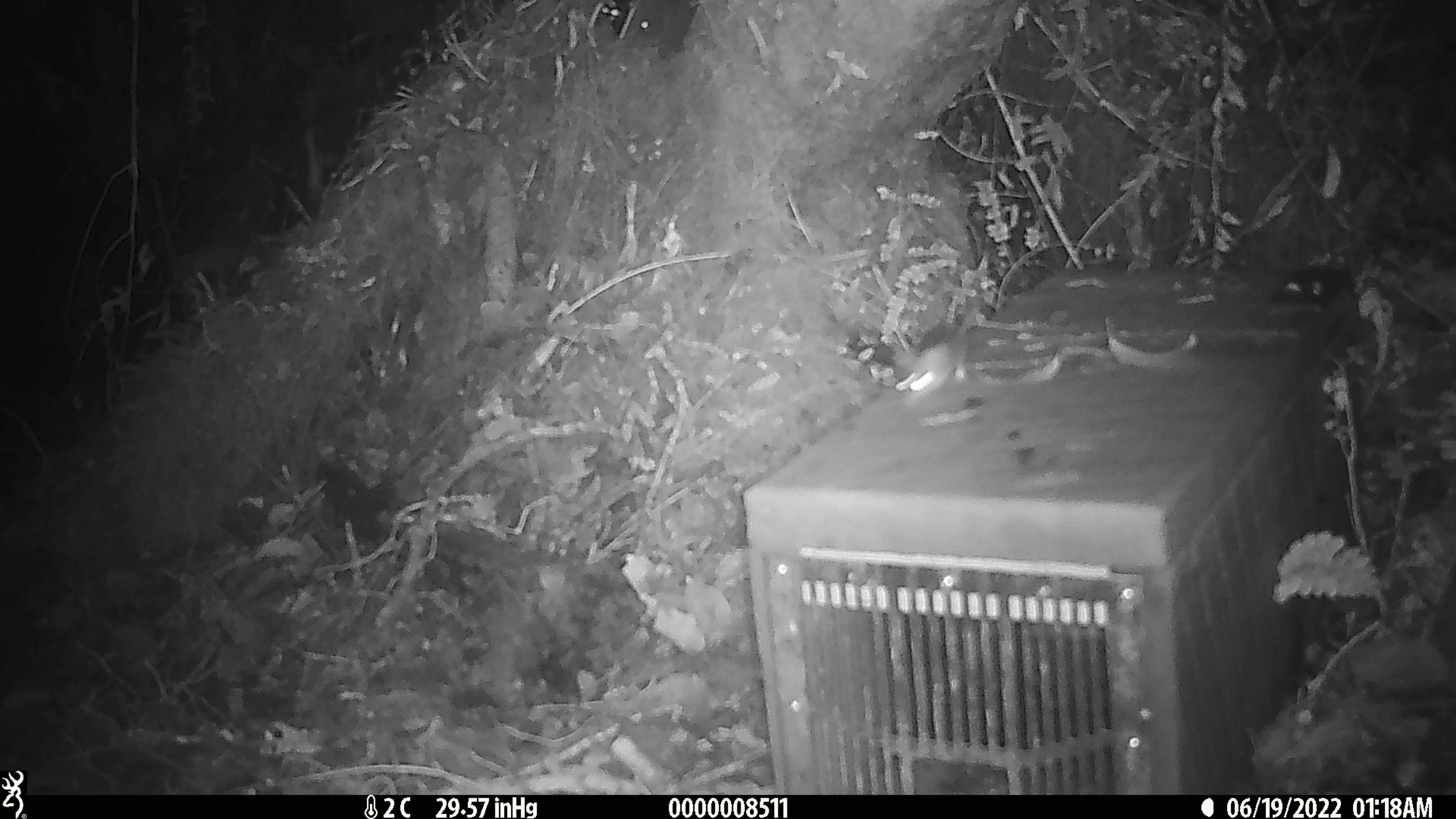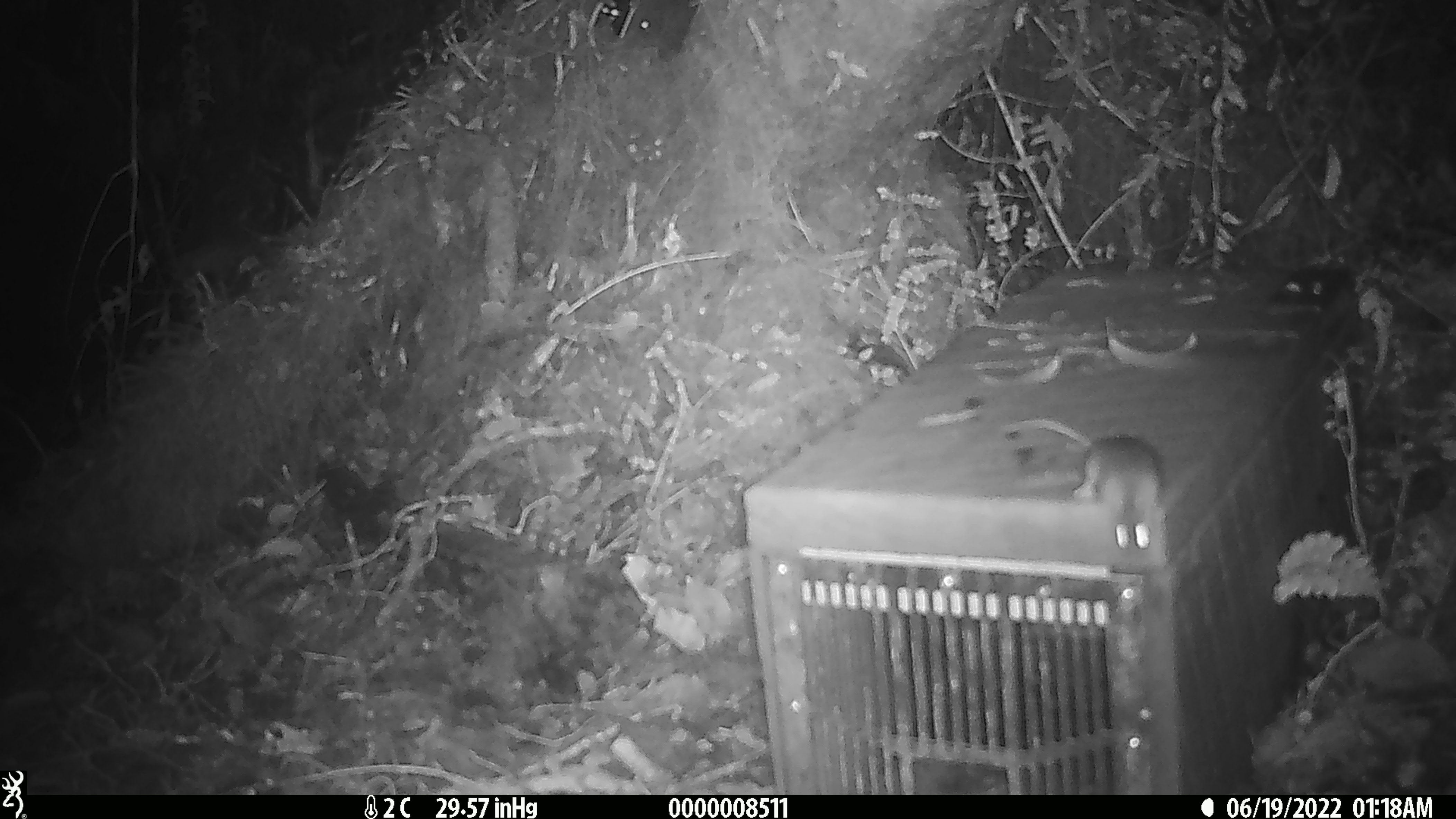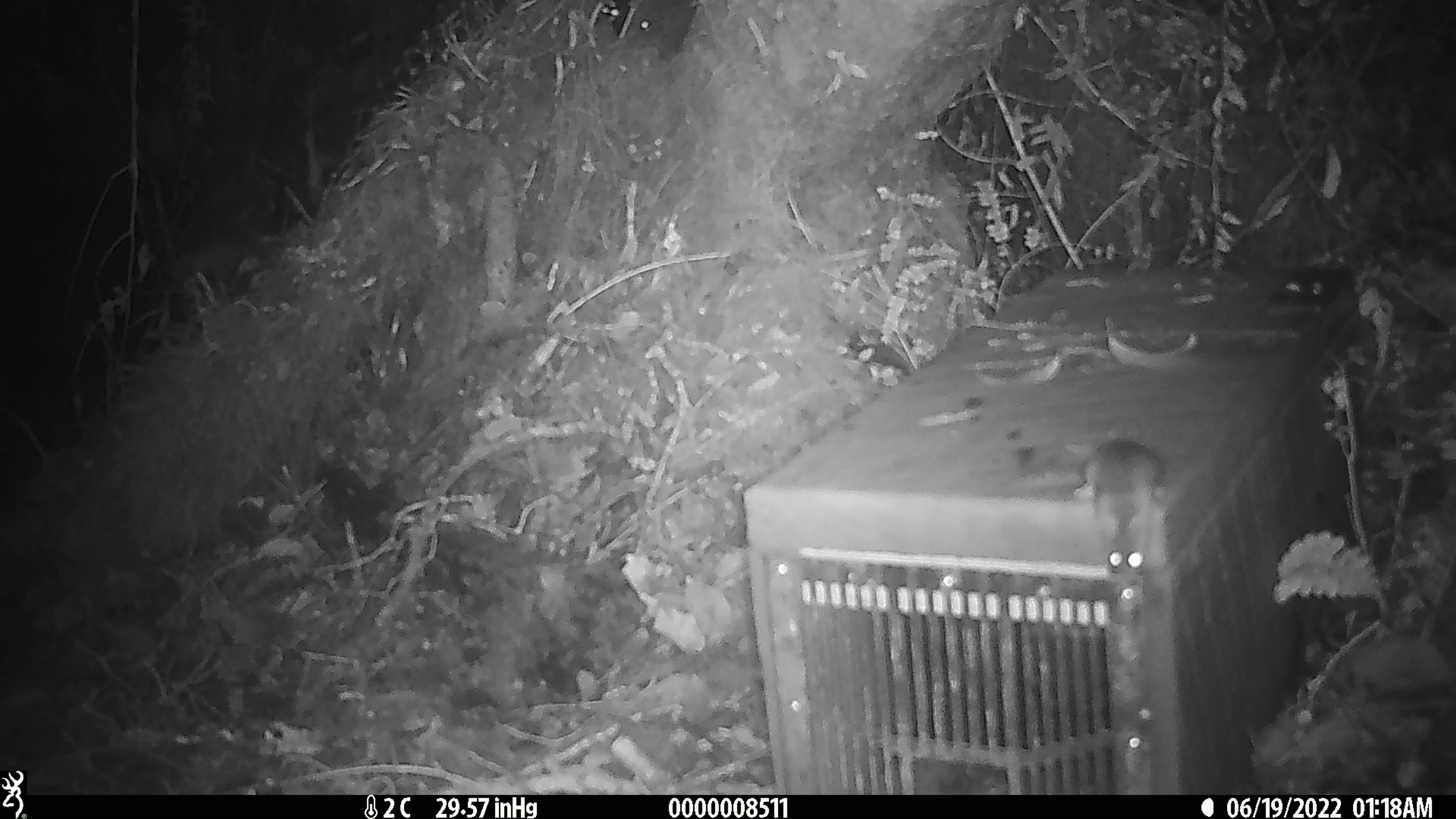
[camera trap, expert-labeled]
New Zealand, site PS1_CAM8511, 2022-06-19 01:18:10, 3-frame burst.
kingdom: Animalia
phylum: Chordata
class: Mammalia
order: Rodentia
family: Muridae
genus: Mus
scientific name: Mus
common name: mouse